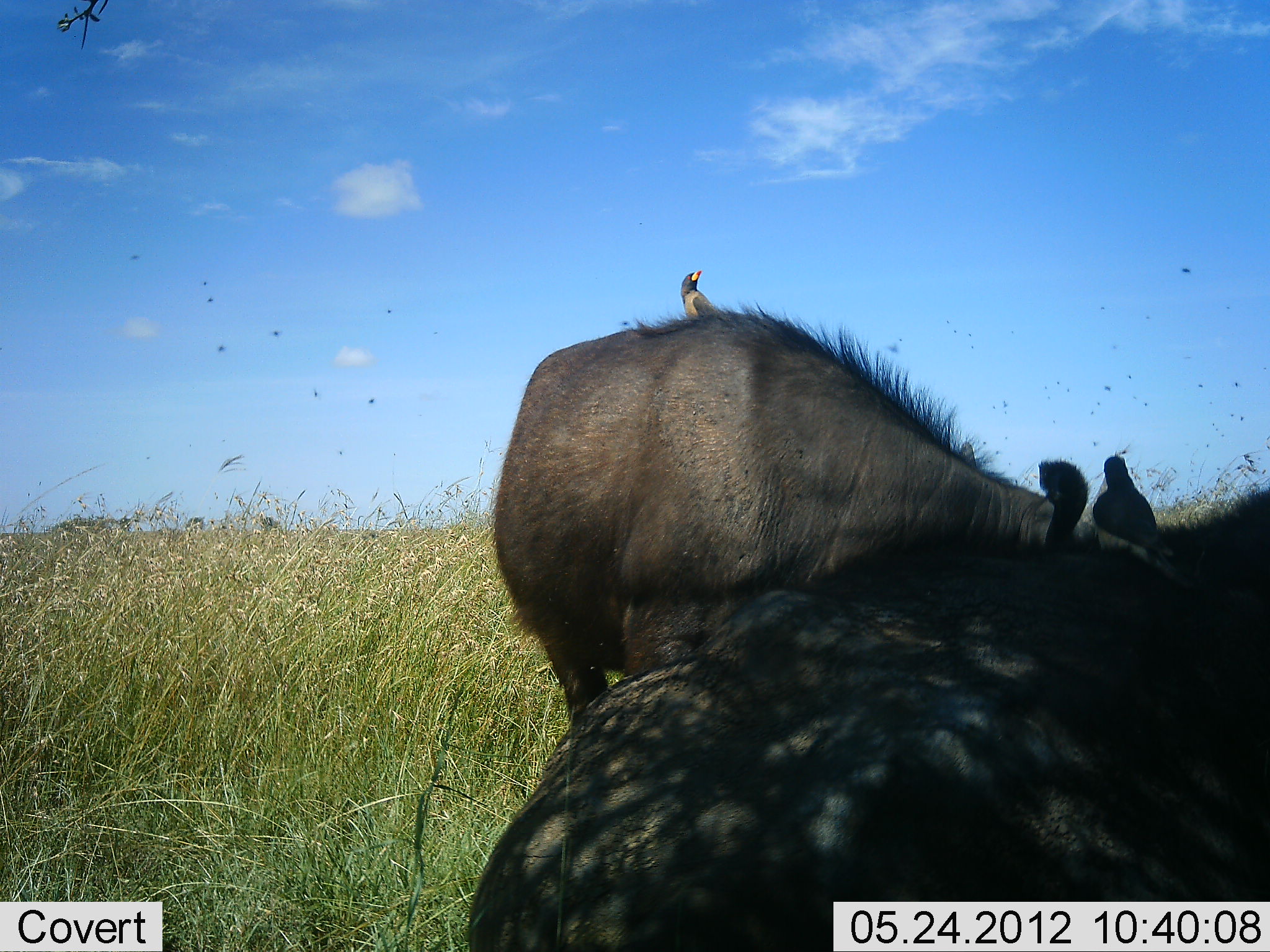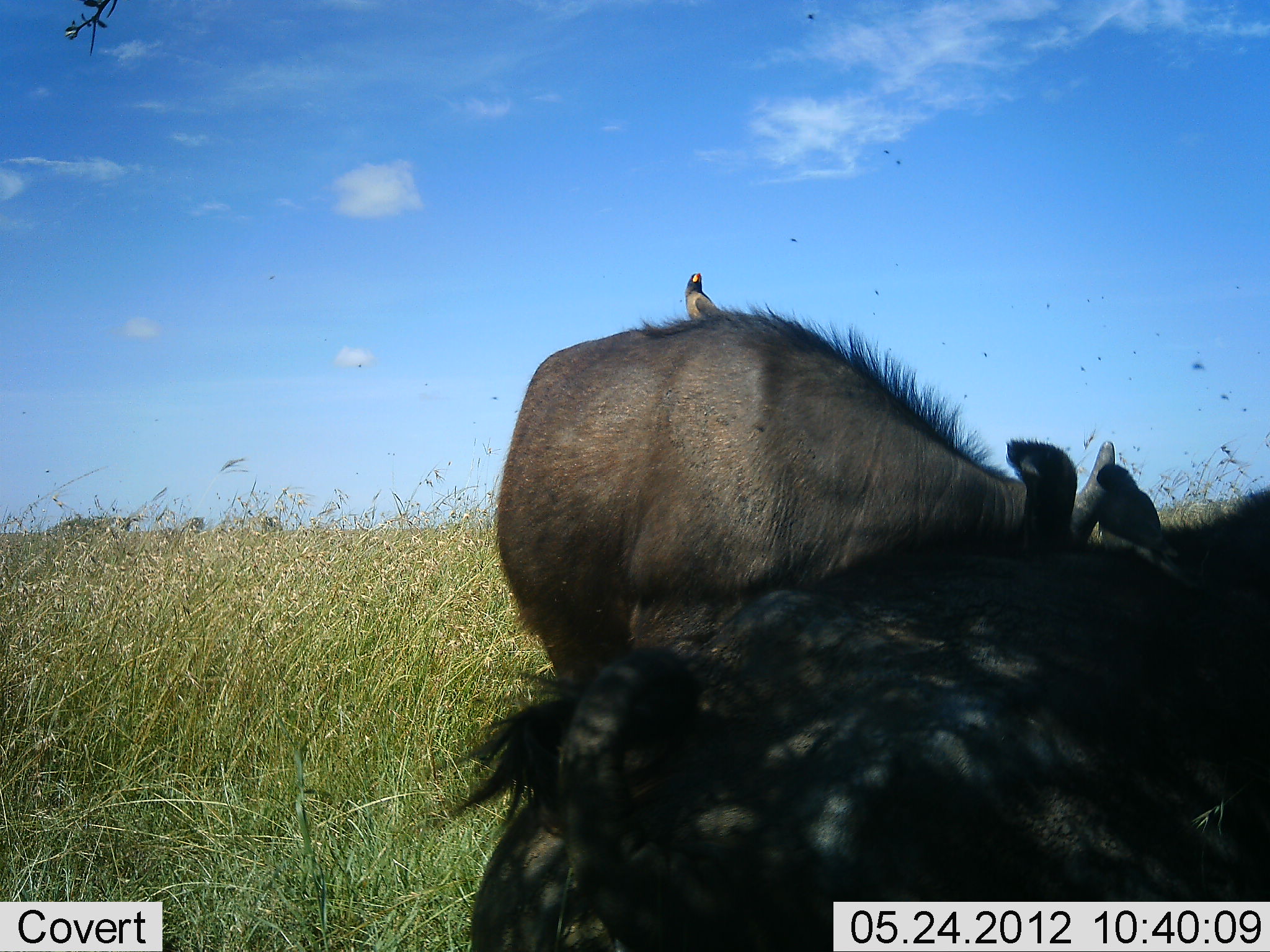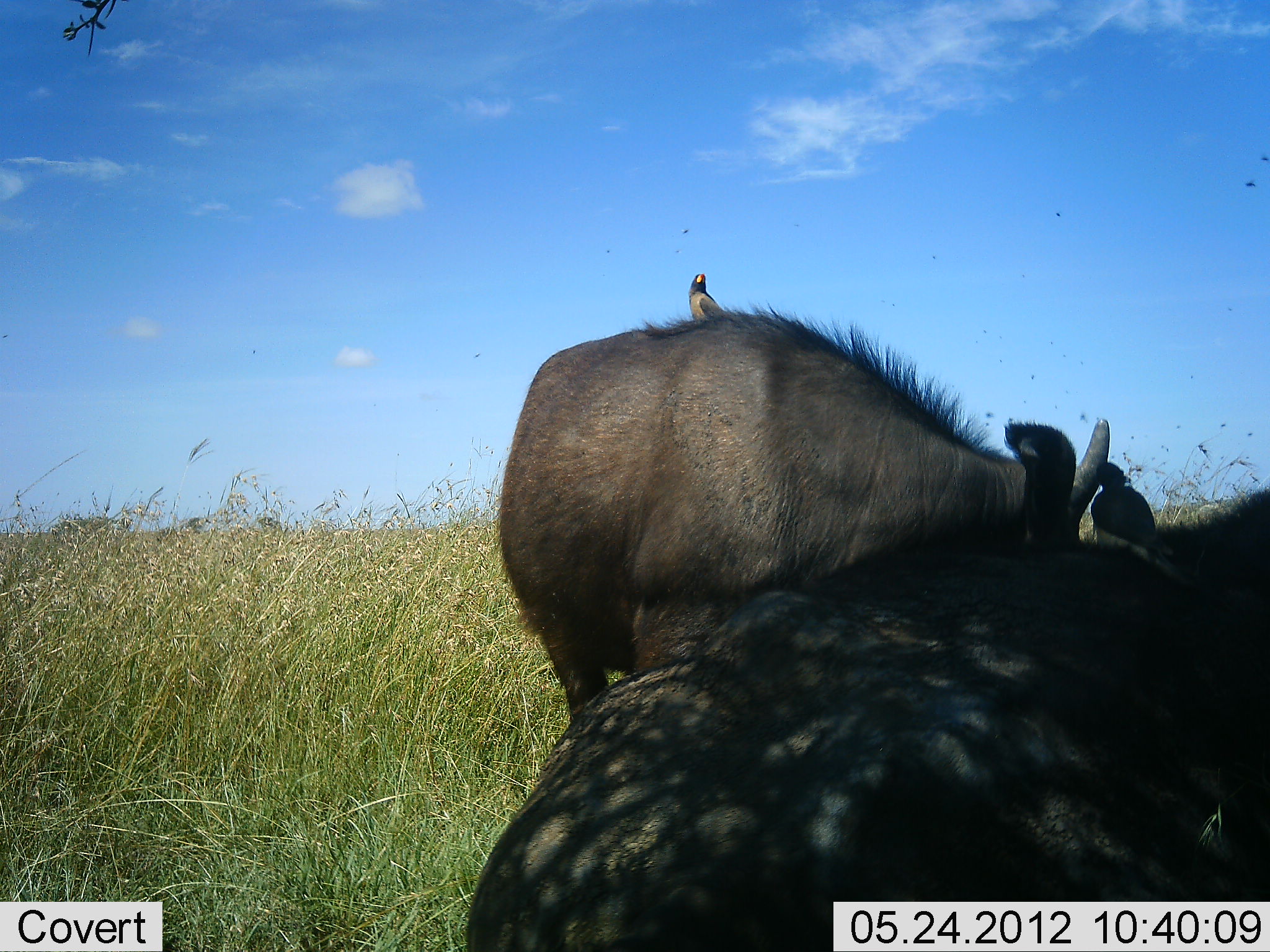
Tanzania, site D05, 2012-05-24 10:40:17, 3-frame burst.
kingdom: Animalia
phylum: Chordata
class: Mammalia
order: Artiodactyla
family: Bovidae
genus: Syncerus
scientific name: Syncerus caffer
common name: cape buffalo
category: buffalo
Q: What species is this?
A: Buffalo (cape buffalo) (Syncerus caffer).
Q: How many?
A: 2.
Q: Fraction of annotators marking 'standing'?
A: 67%.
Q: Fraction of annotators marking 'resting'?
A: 50%.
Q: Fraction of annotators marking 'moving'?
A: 0%.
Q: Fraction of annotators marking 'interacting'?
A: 0%.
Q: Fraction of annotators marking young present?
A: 0%.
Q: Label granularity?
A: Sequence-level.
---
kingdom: Animalia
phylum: Chordata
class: Aves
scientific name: Aves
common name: bird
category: otherbird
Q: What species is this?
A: Otherbird (bird) (Aves).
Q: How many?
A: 1.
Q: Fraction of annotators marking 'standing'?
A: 59%.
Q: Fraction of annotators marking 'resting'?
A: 47%.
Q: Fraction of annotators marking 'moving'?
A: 0%.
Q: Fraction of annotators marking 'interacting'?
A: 6%.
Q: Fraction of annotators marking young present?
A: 0%.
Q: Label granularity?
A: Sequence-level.